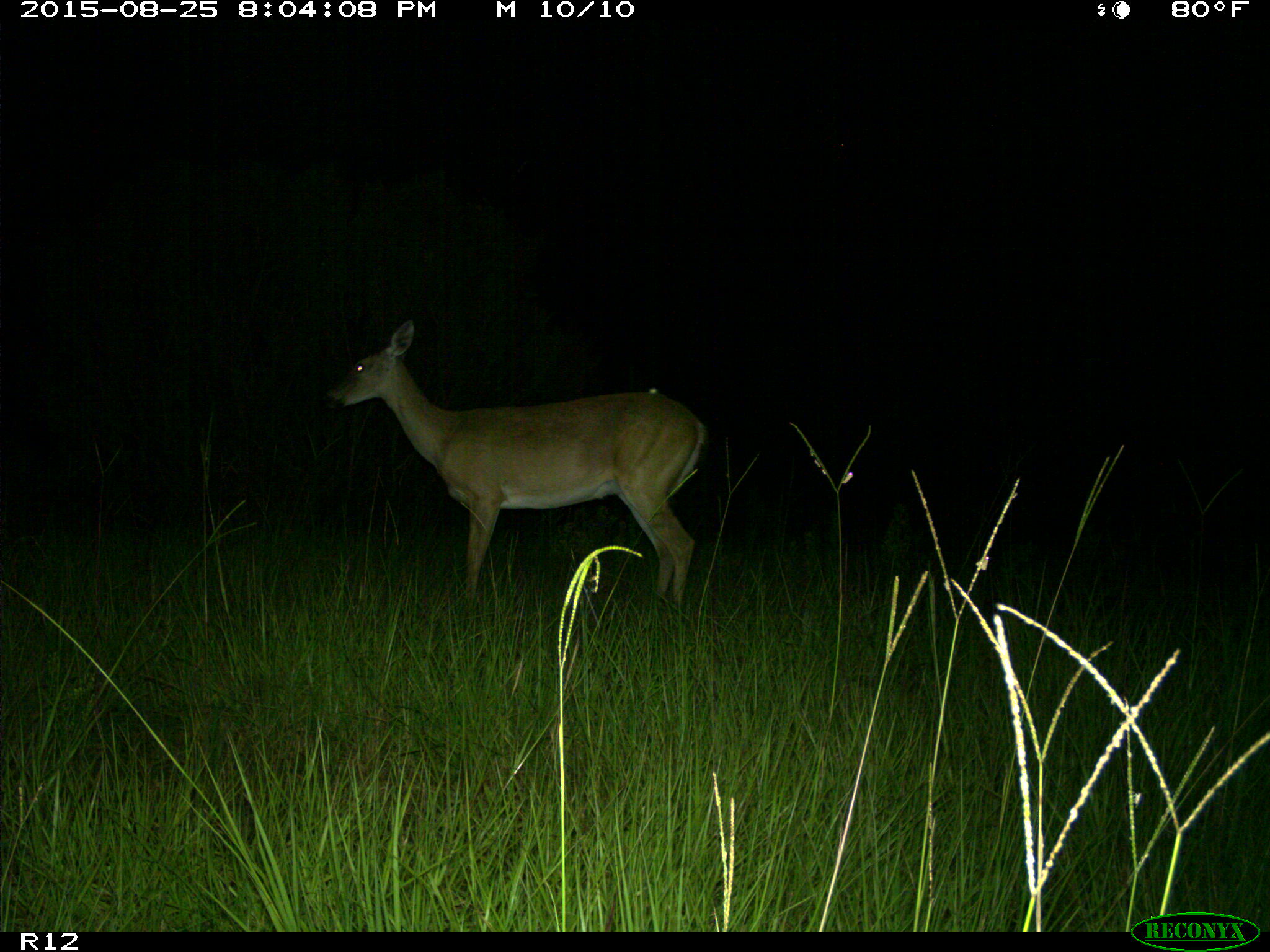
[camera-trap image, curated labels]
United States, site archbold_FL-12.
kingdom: Animalia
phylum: Chordata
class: Mammalia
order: Artiodactyla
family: Cervidae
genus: Odocoileus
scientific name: Odocoileus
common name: deer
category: unidentified deer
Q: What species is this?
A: Unidentified deer (deer) (Odocoileus).